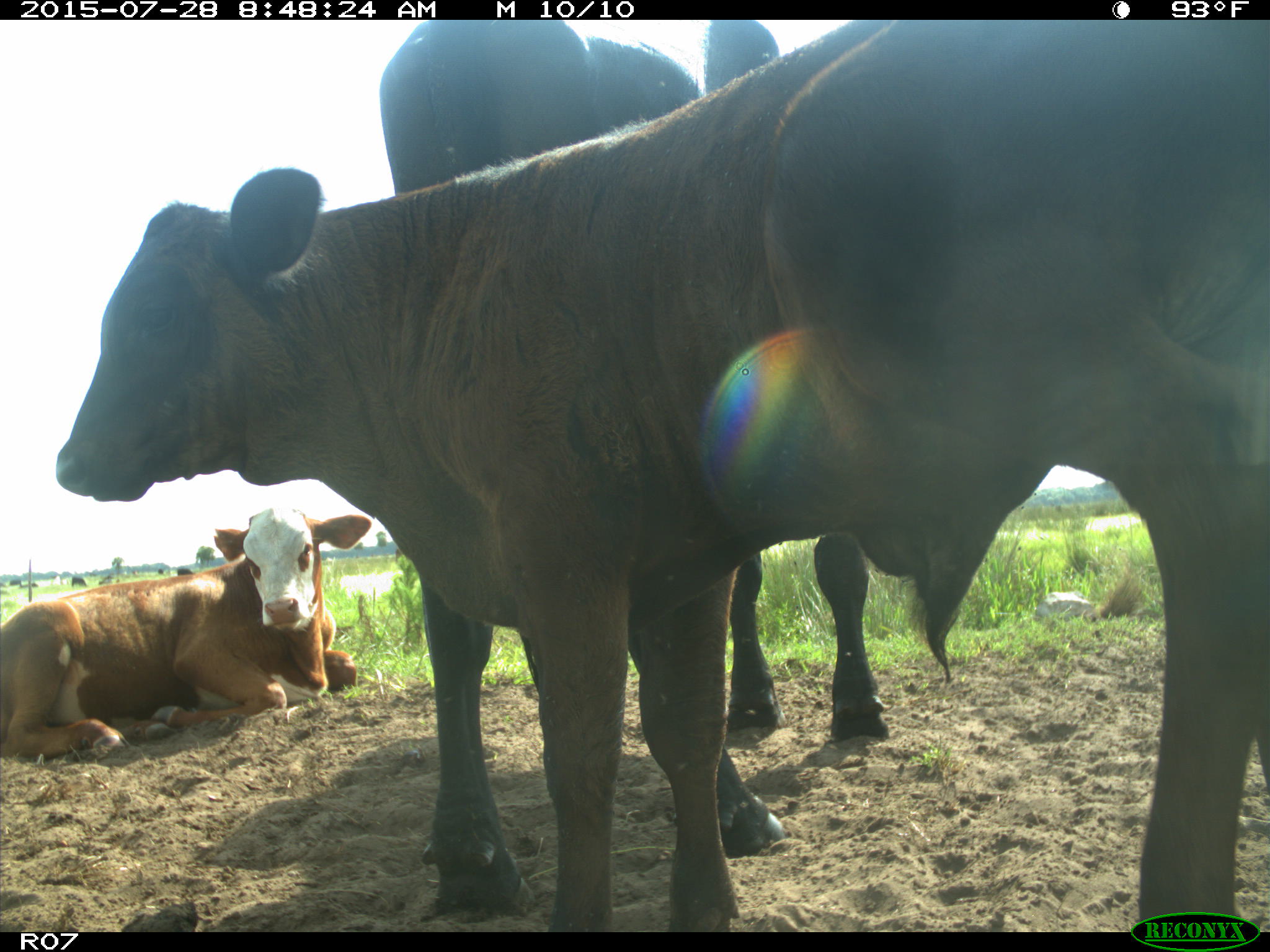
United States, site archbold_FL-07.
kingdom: Animalia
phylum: Chordata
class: Mammalia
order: Artiodactyla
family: Bovidae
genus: Bos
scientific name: Bos taurus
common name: domestic cow